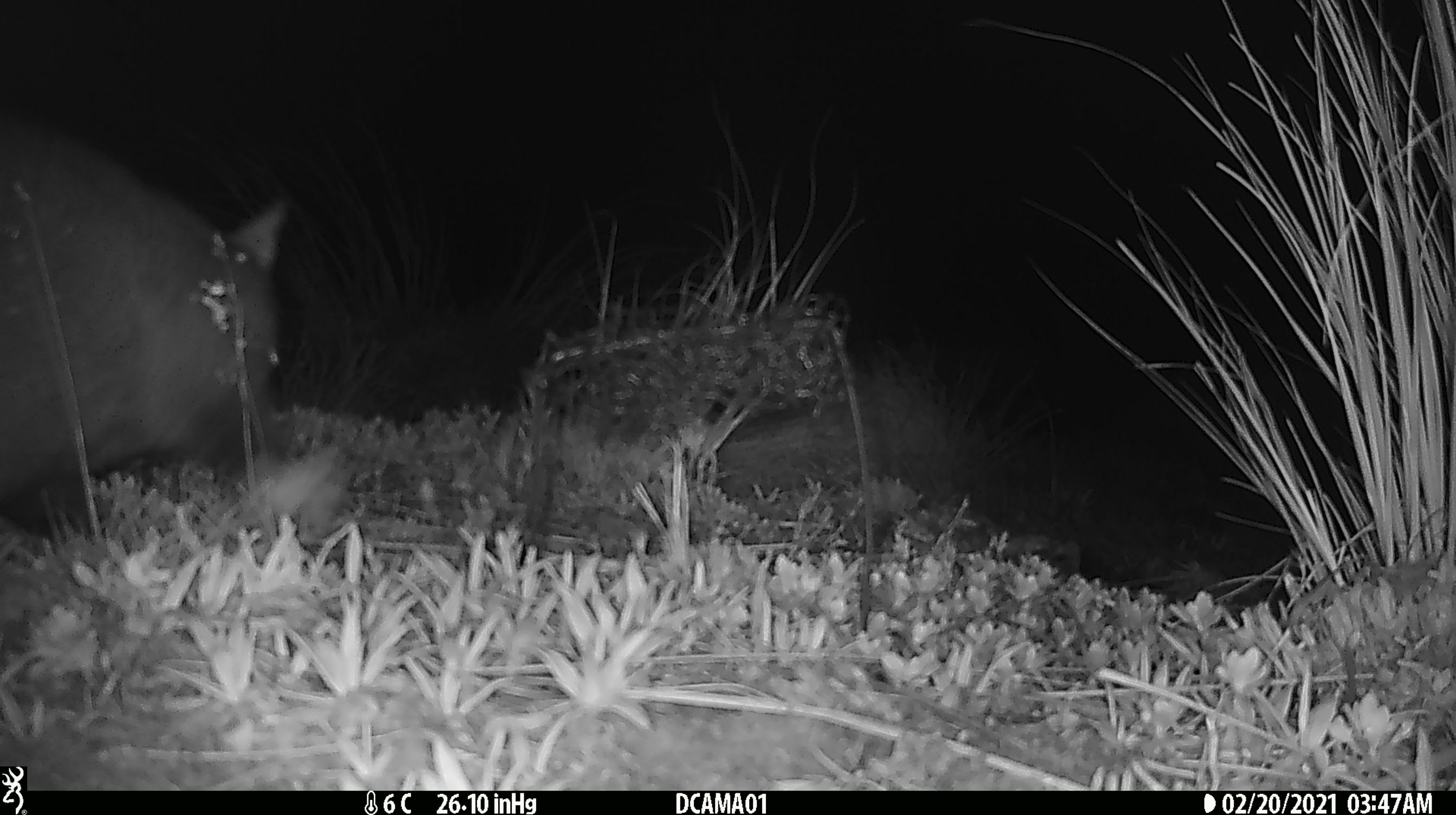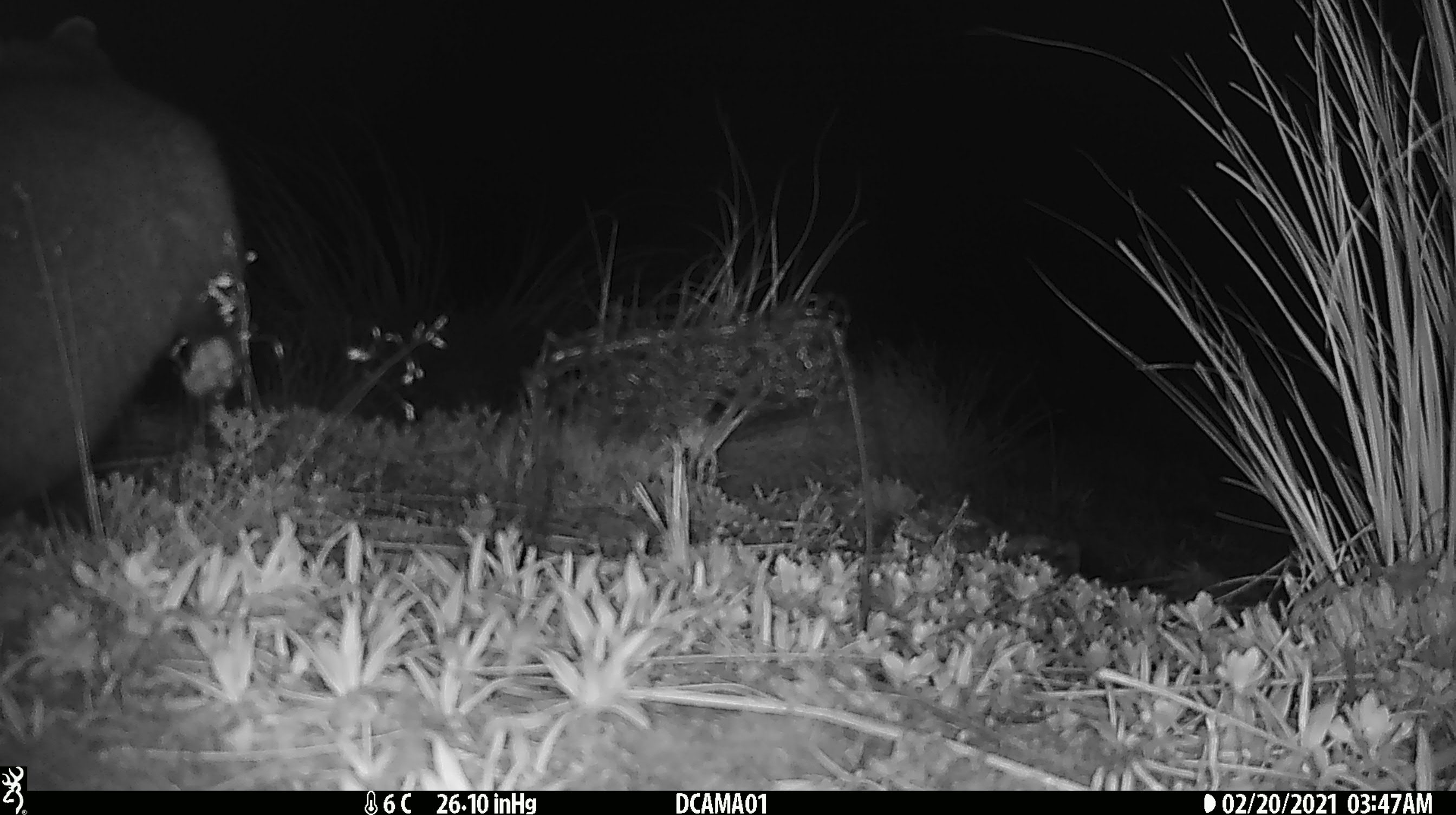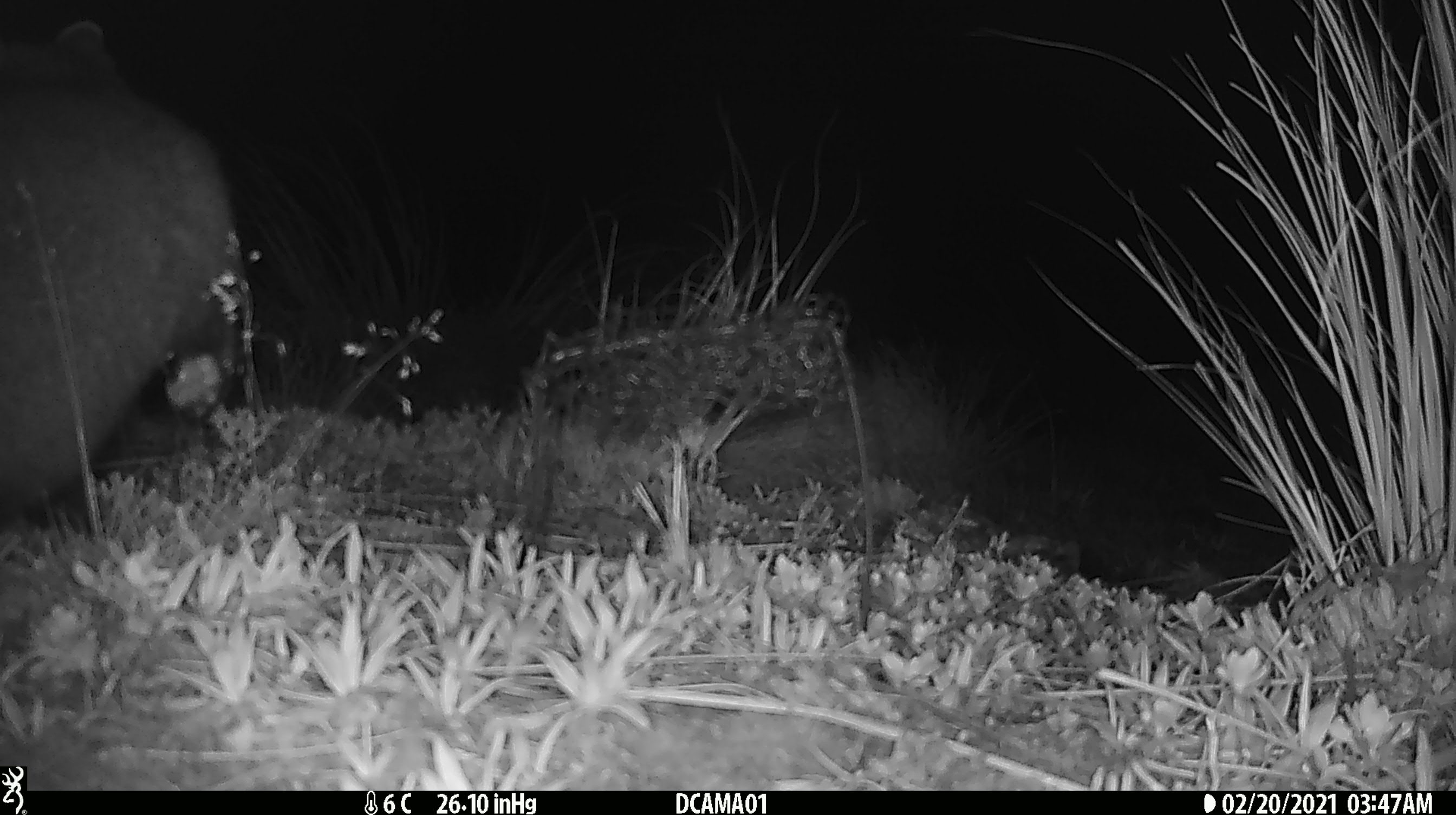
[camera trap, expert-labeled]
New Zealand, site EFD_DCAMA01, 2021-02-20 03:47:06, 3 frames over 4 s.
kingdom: Animalia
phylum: Chordata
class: Mammalia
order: Diprotodontia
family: Phalangeridae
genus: Trichosurus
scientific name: Trichosurus vulpecula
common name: common brushtail possum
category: possum